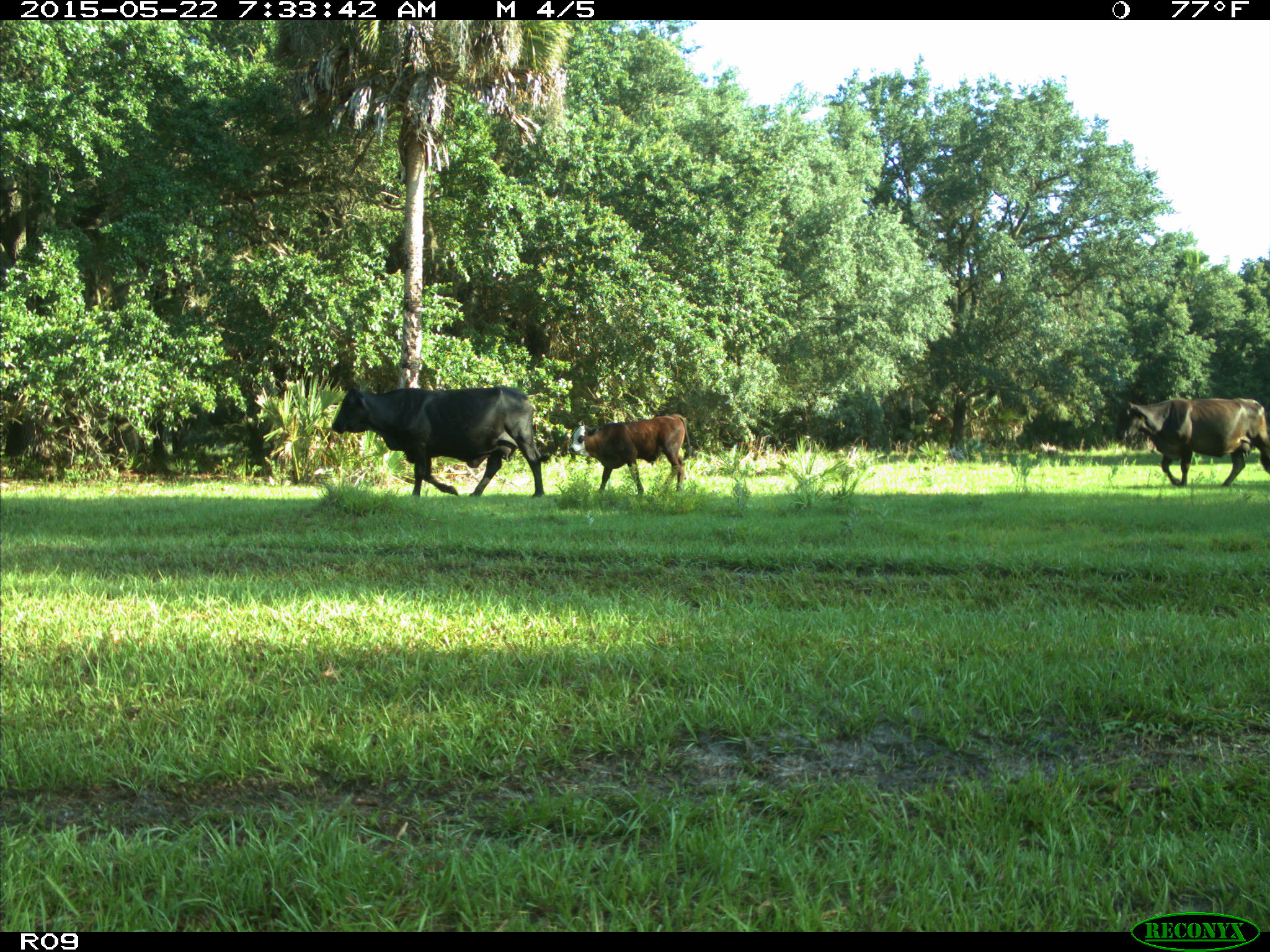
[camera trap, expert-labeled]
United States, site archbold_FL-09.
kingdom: Animalia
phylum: Chordata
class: Mammalia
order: Artiodactyla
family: Bovidae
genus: Bos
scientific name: Bos taurus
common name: domestic cow